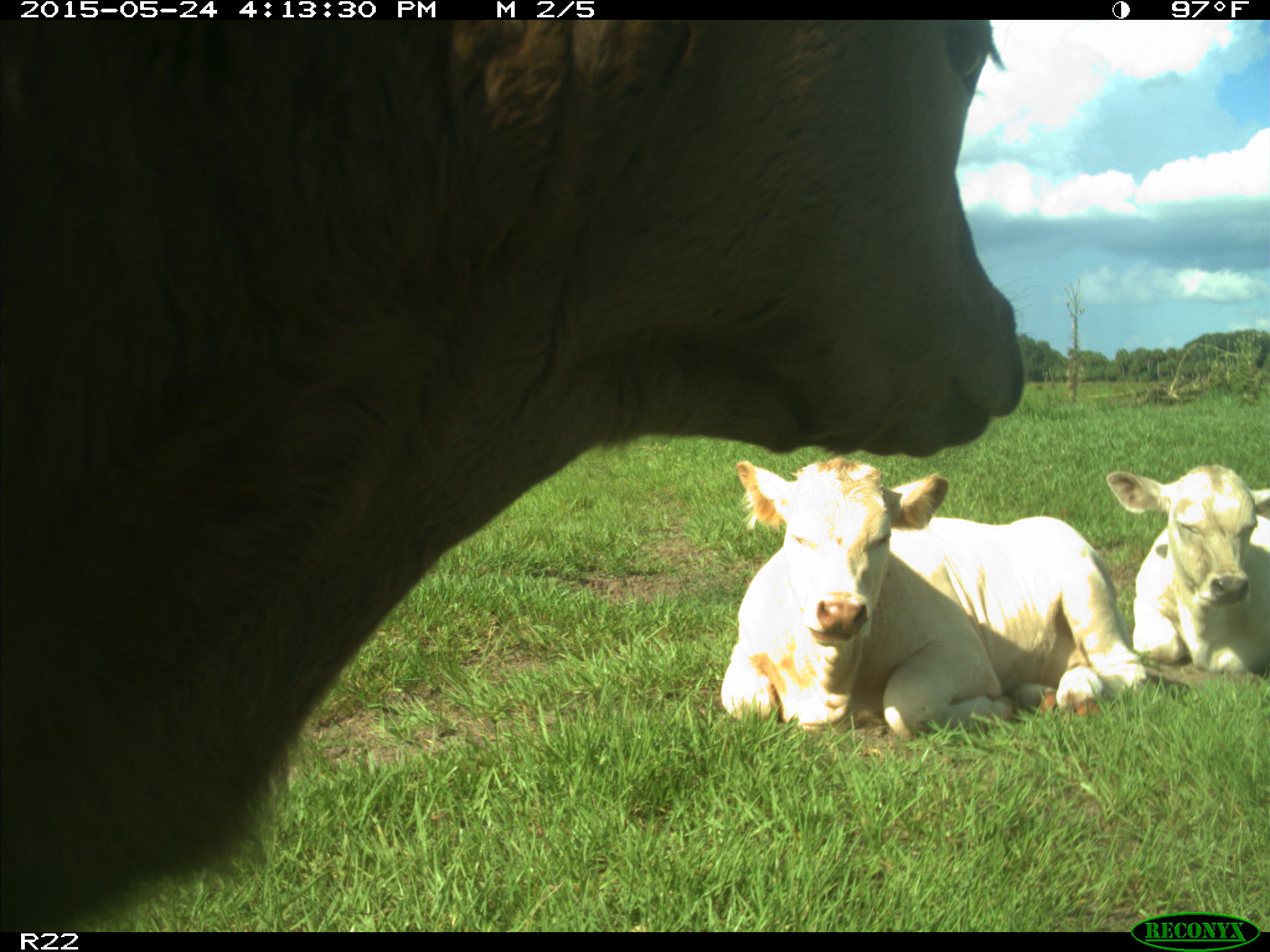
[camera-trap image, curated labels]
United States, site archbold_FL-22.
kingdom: Animalia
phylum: Chordata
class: Mammalia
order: Artiodactyla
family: Bovidae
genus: Bos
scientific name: Bos taurus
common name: domestic cow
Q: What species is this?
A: Bos taurus (domestic cow).